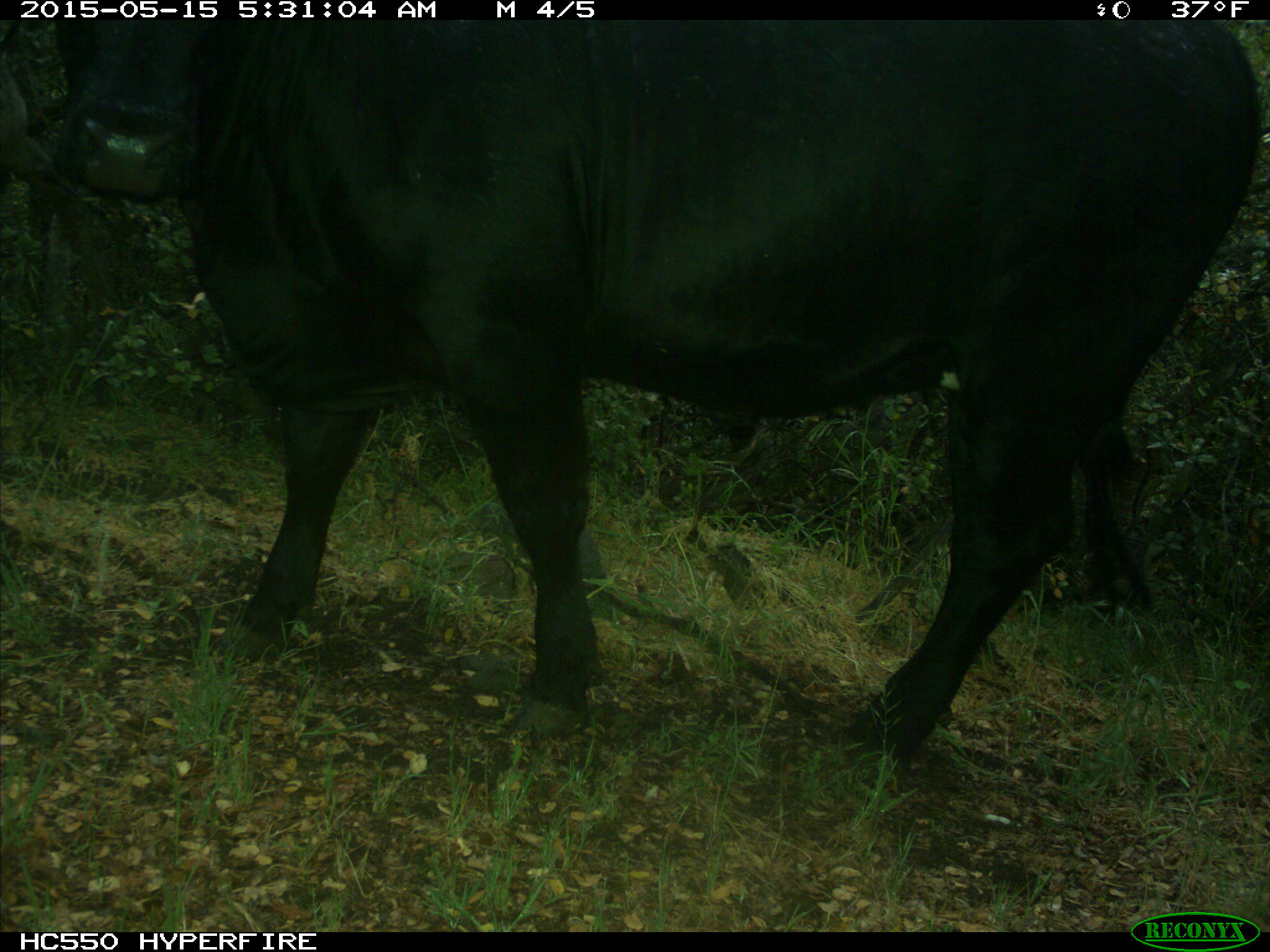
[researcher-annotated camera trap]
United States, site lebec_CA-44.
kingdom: Animalia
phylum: Chordata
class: Mammalia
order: Artiodactyla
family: Bovidae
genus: Bos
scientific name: Bos taurus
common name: domestic cow